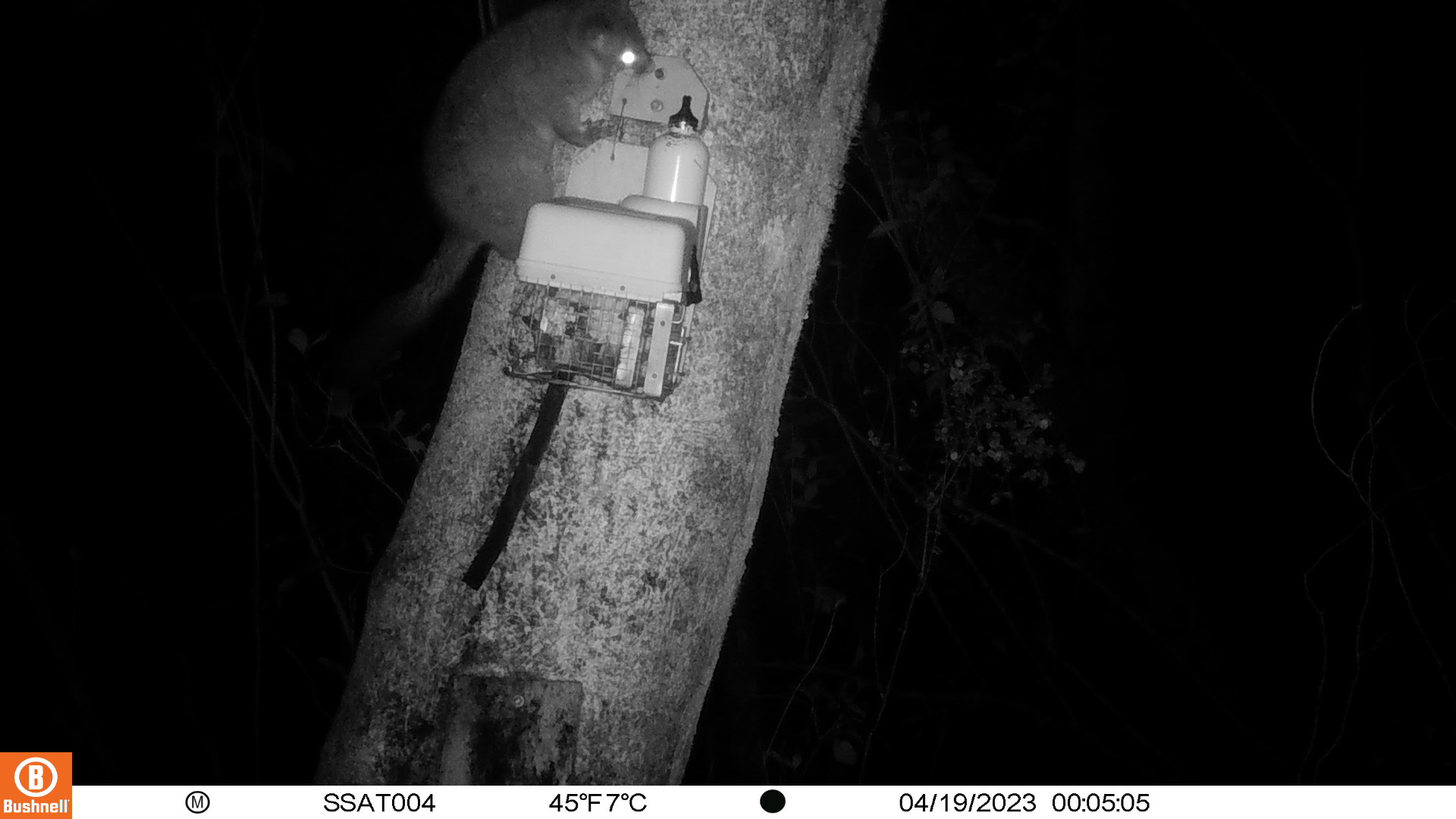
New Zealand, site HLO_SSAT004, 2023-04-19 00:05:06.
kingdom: Animalia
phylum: Chordata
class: Mammalia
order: Diprotodontia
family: Phalangeridae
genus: Trichosurus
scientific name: Trichosurus vulpecula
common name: common brushtail possum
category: possum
Possum (common brushtail possum) (Trichosurus vulpecula).